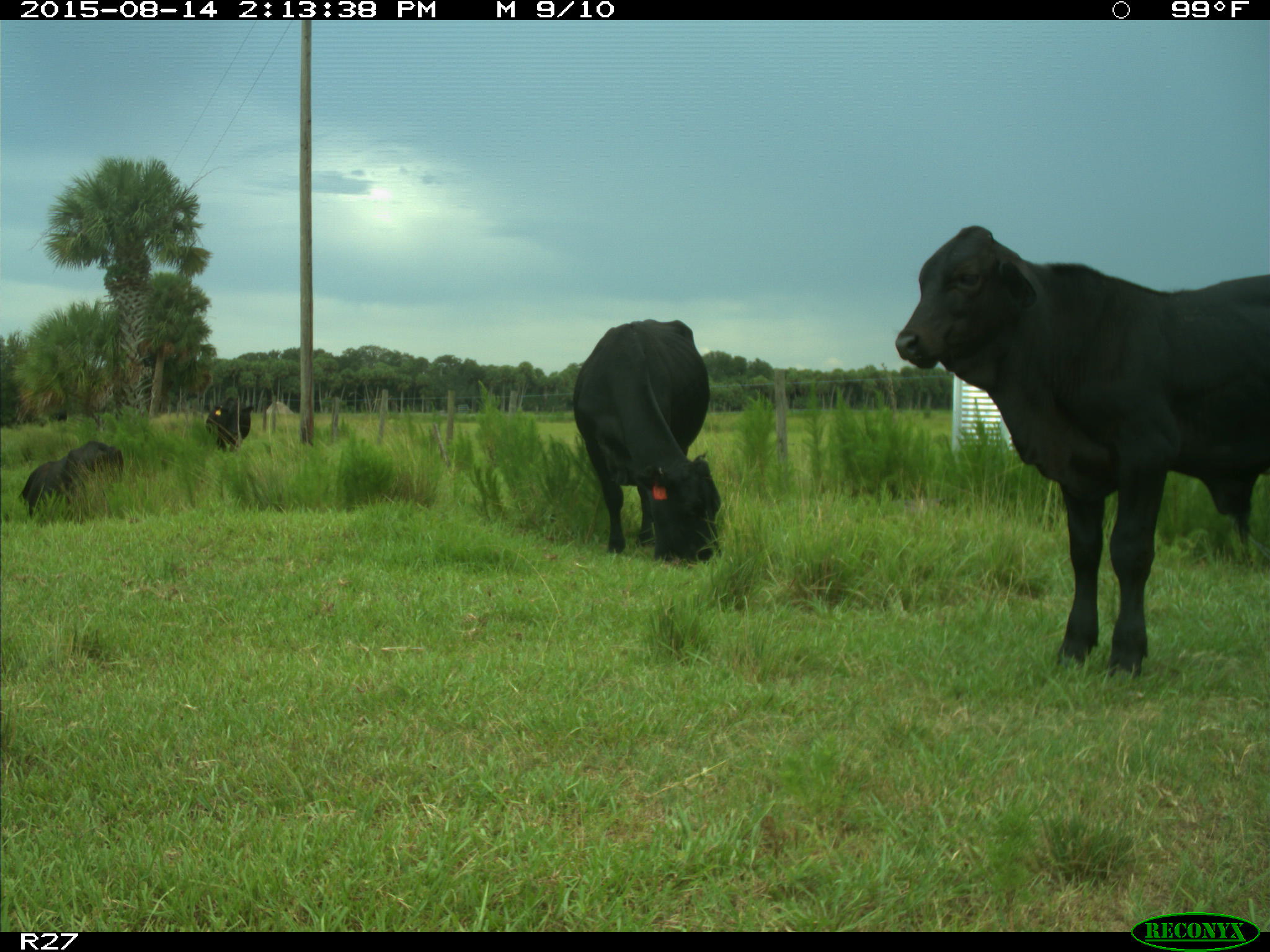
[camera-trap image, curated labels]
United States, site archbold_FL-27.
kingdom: Animalia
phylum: Chordata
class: Mammalia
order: Artiodactyla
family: Bovidae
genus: Bos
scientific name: Bos taurus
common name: domestic cow